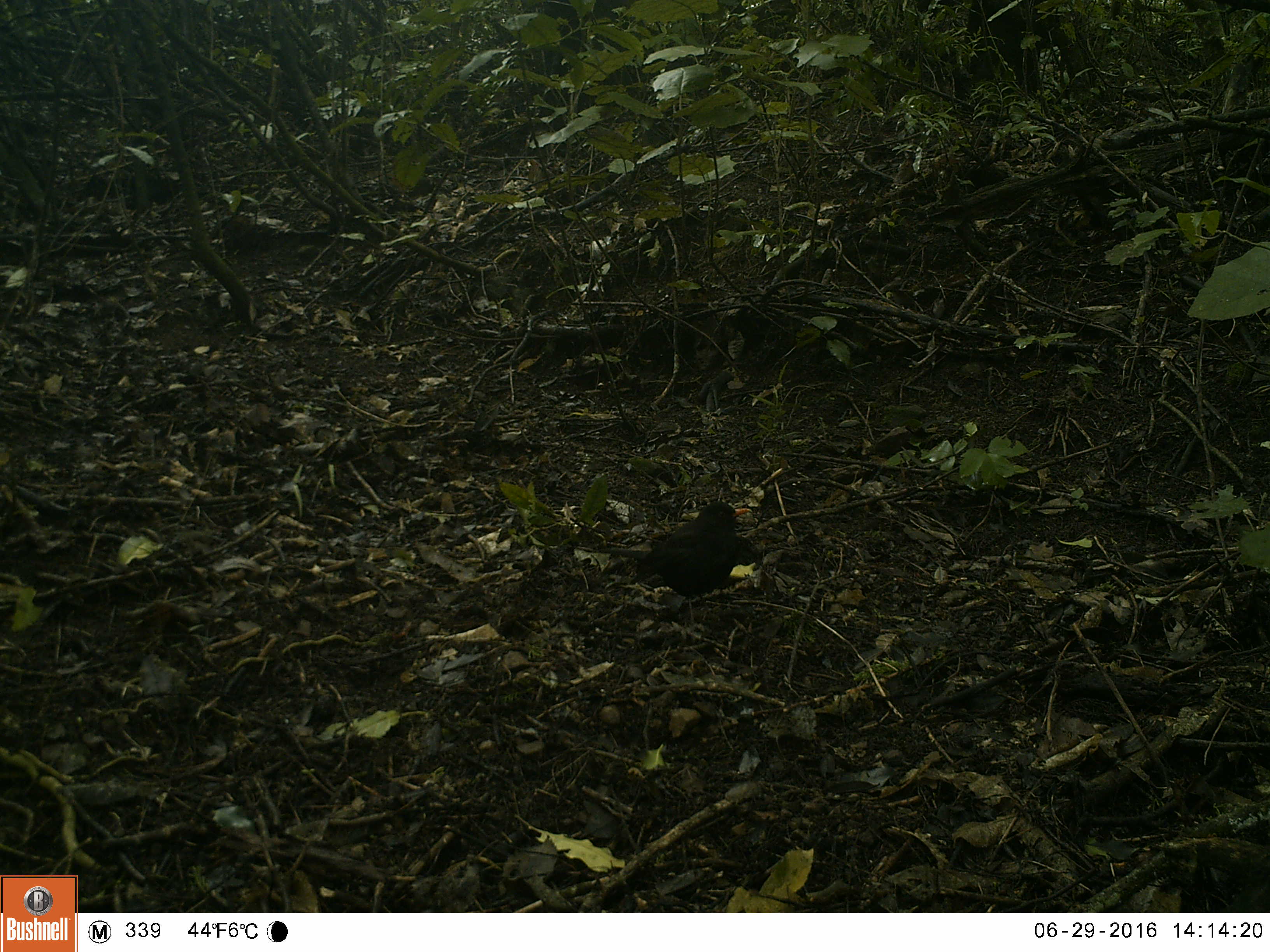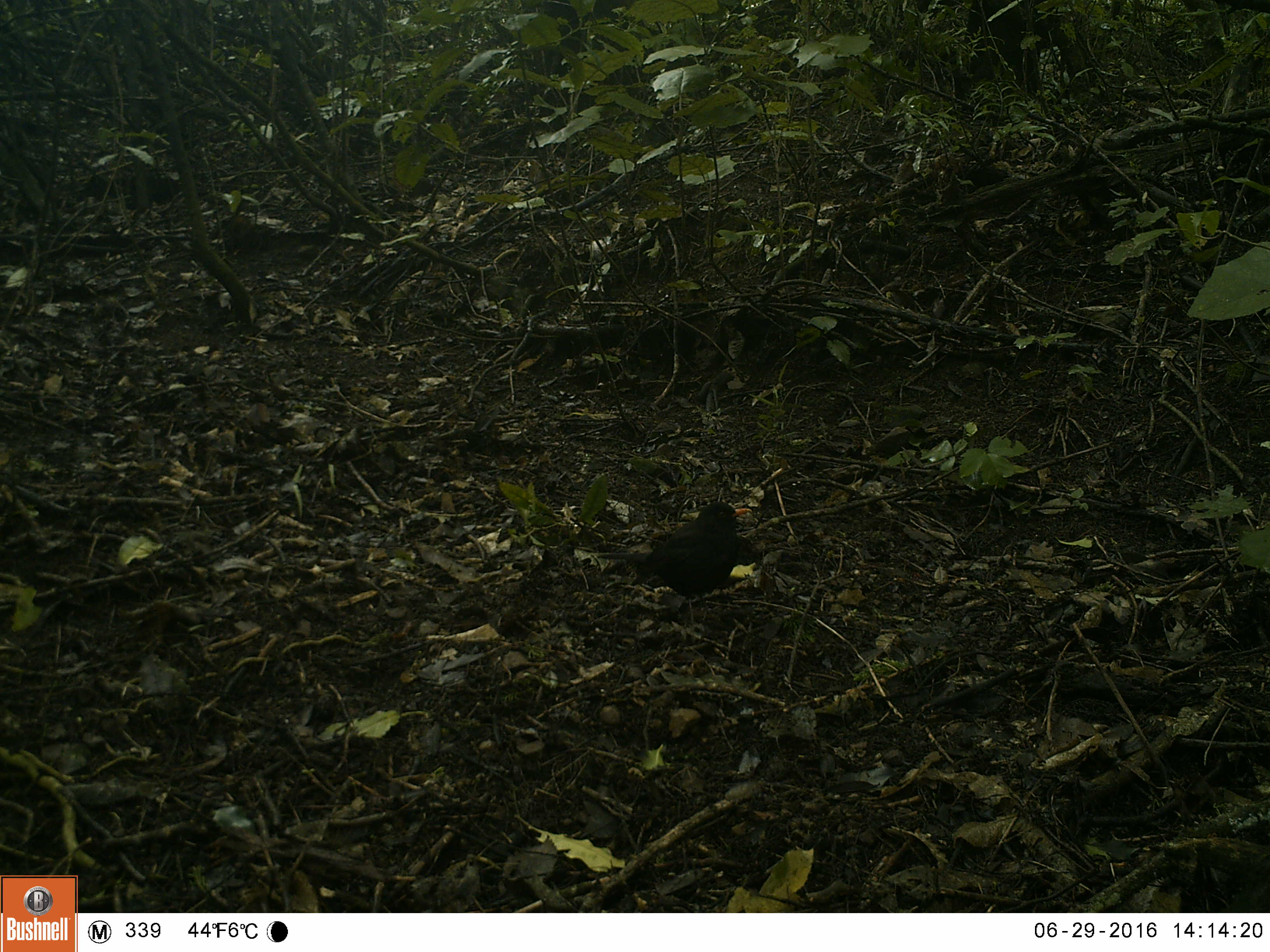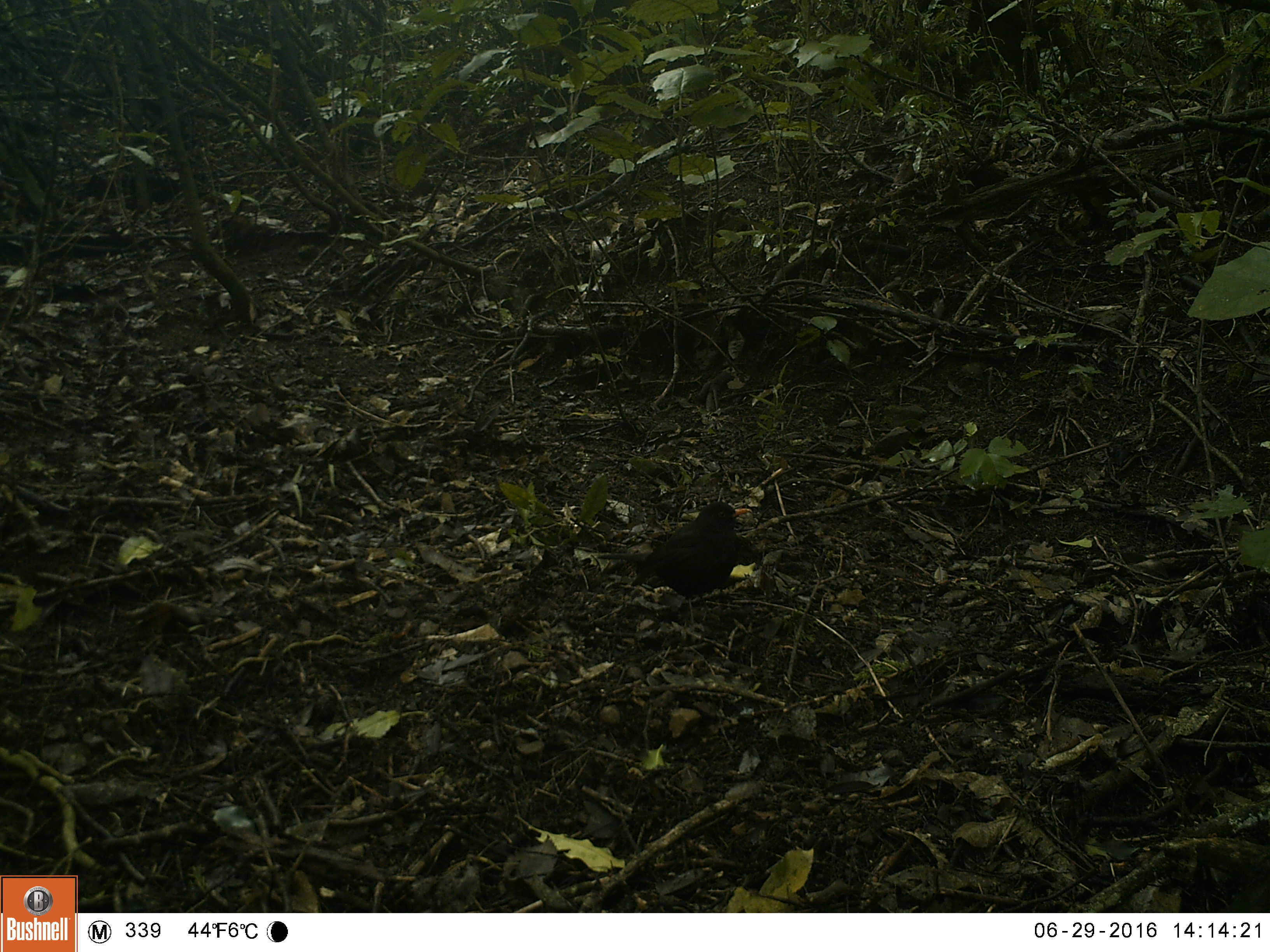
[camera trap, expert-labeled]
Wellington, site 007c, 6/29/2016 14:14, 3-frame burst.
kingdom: Animalia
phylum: Chordata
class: Aves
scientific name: Aves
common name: bird